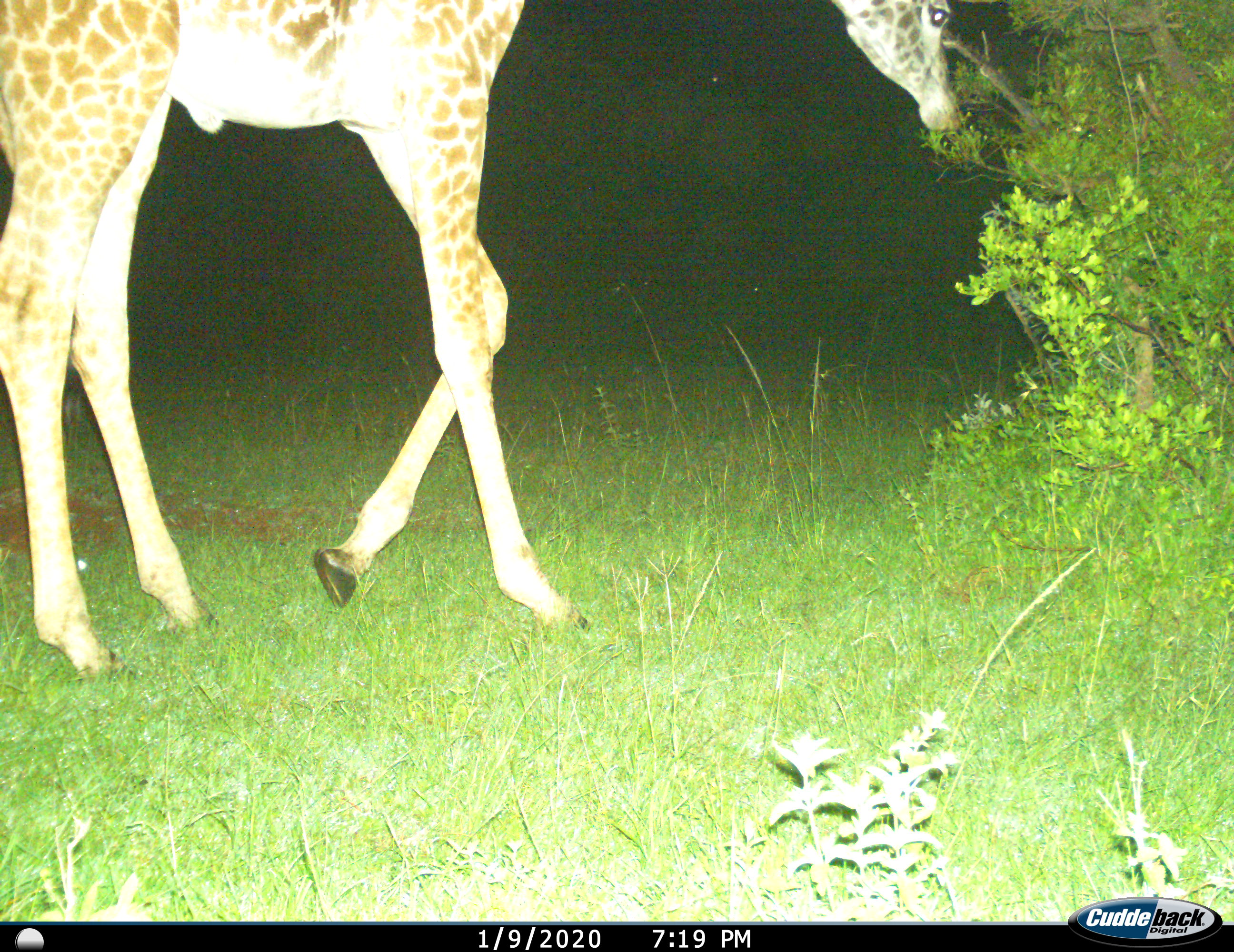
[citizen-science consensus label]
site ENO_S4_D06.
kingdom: Animalia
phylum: Chordata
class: Mammalia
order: Artiodactyla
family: Giraffidae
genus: Giraffa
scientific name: Giraffa camelopardalis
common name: giraffe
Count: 1.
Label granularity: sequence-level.